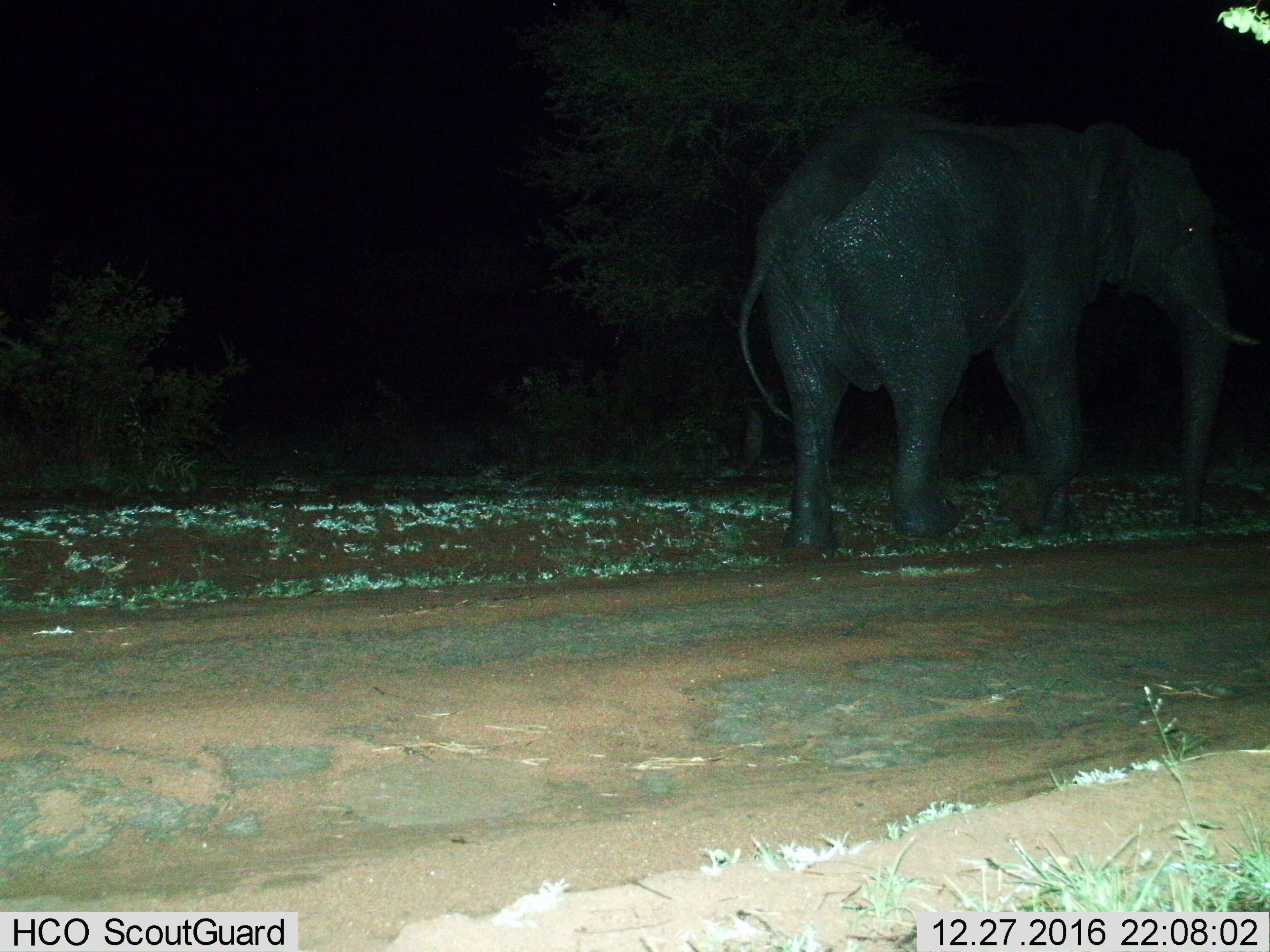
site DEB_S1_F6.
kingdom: Animalia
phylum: Chordata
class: Mammalia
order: Proboscidea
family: Elephantidae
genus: Loxodonta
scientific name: Loxodonta africana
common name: african bush elephant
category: elephant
Elephant (african bush elephant) (Loxodonta africana), count 1. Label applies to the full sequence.